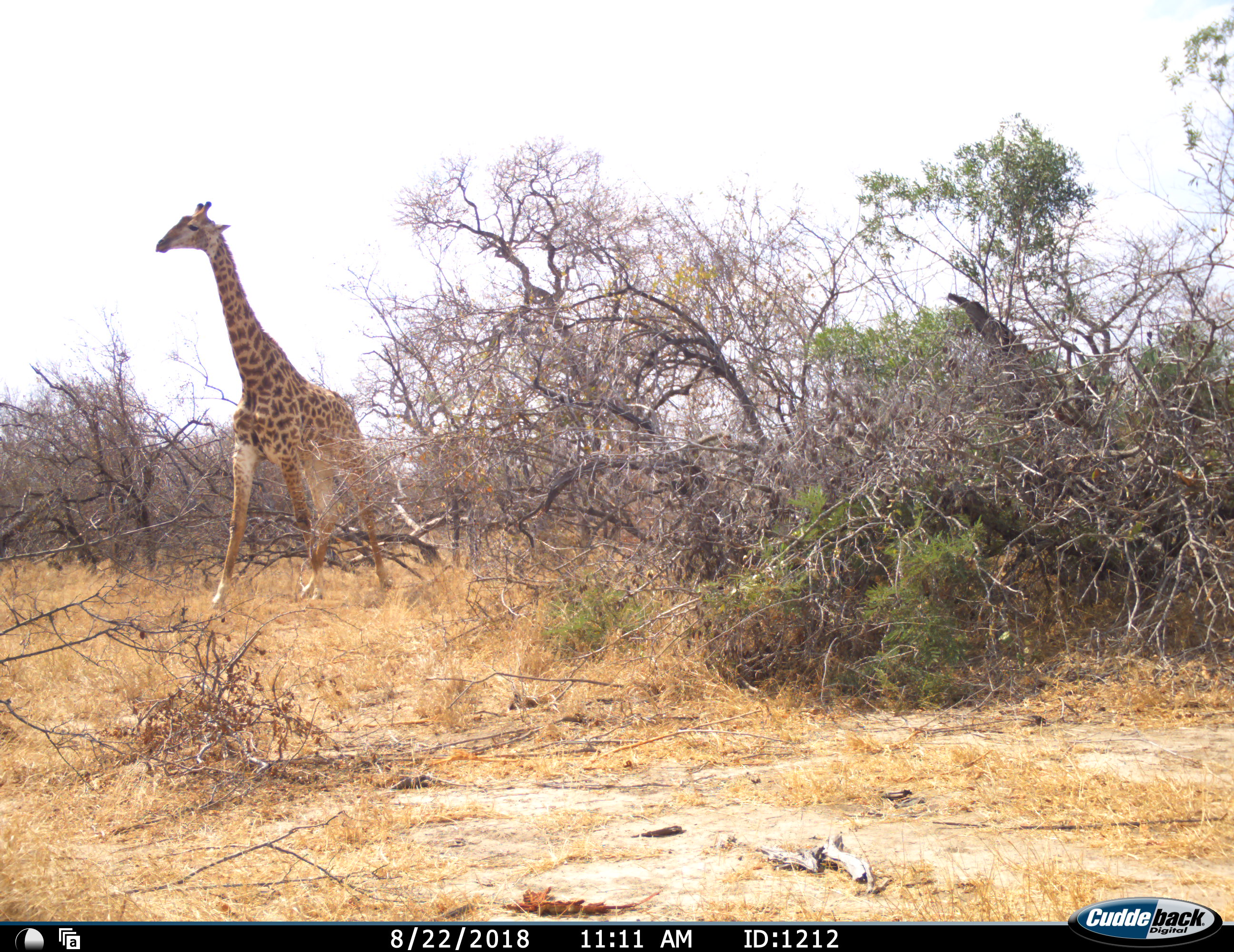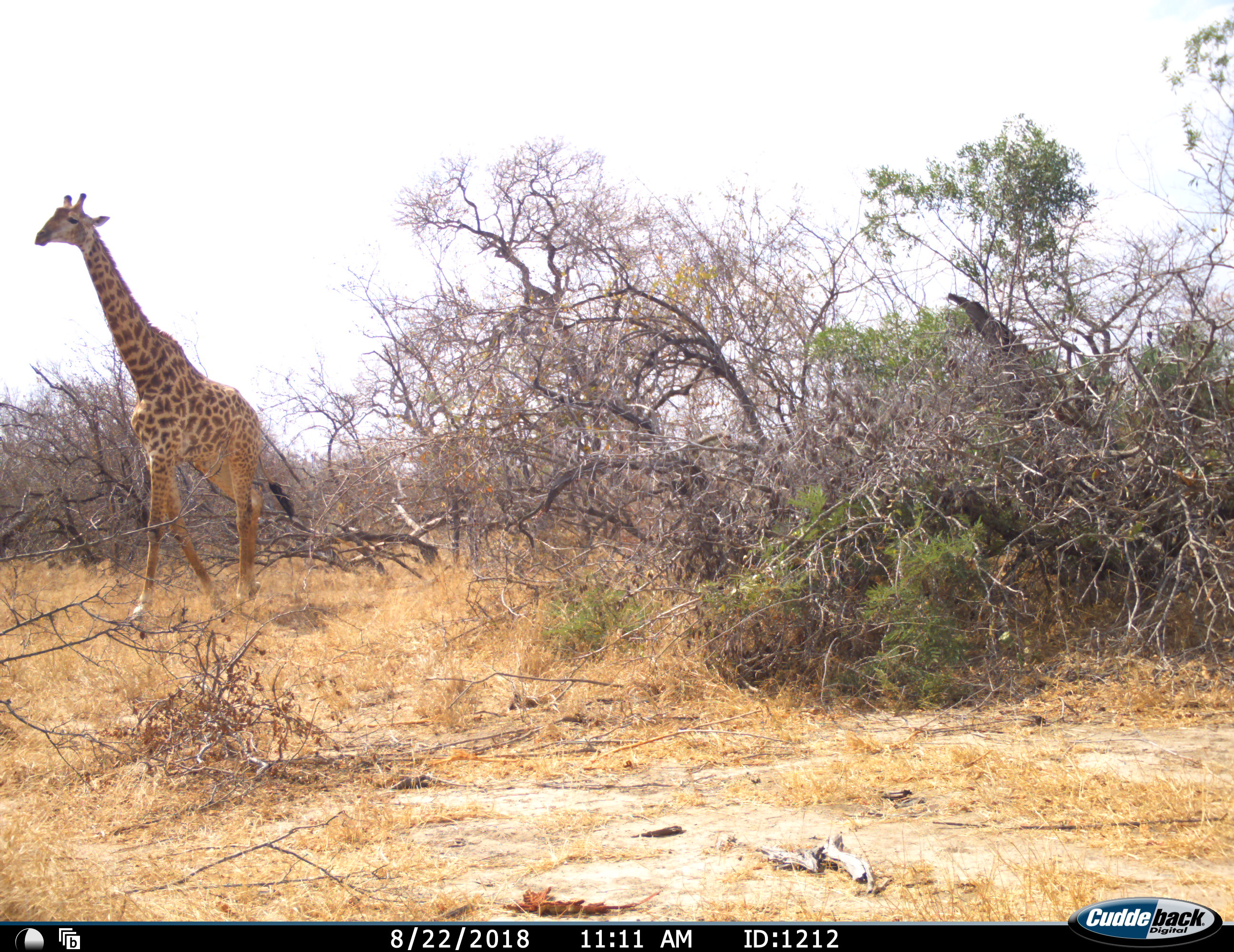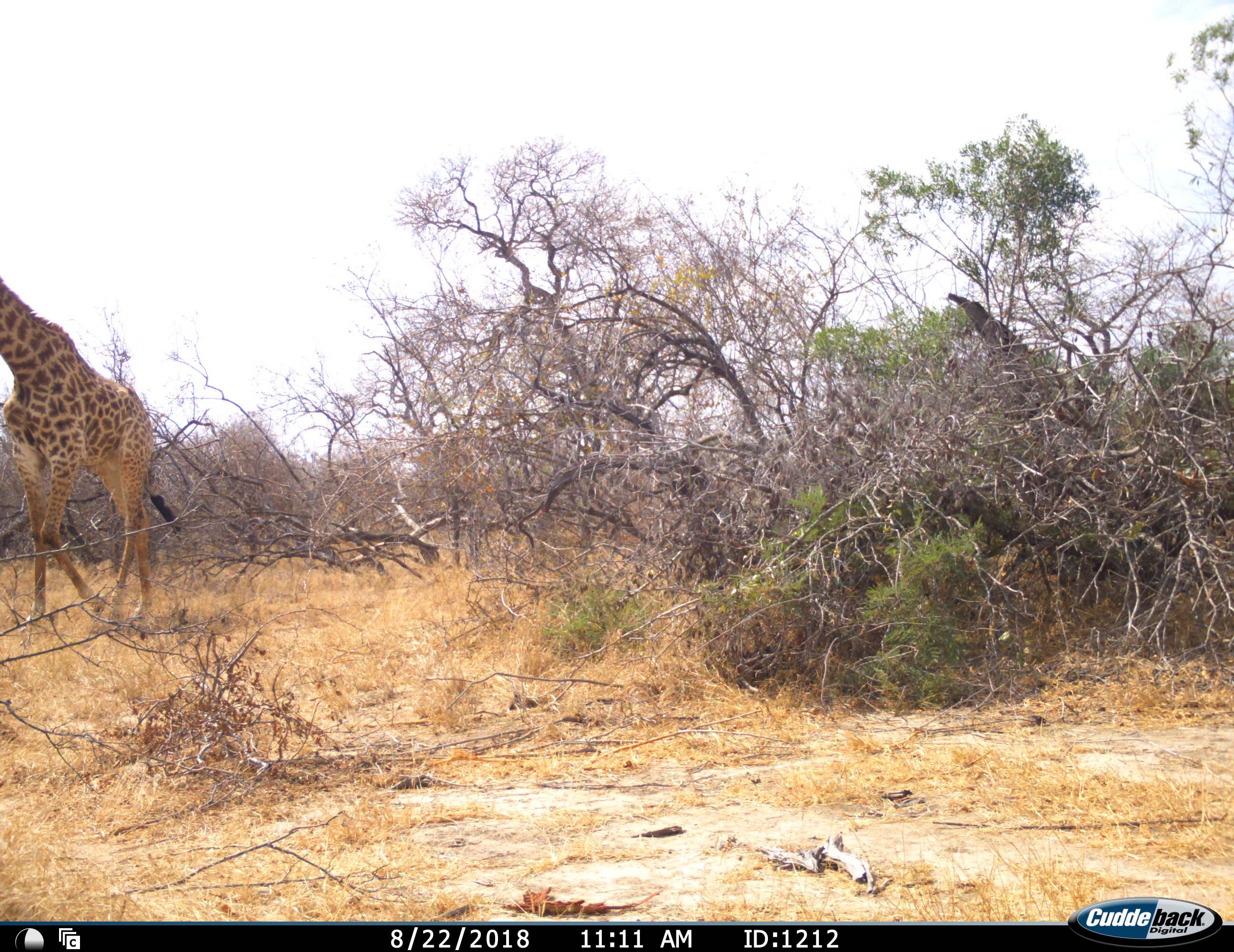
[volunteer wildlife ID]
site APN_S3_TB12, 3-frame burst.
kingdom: Animalia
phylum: Chordata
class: Mammalia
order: Artiodactyla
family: Giraffidae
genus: Giraffa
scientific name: Giraffa camelopardalis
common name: giraffe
Giraffe (Giraffa camelopardalis), count 1. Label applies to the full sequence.